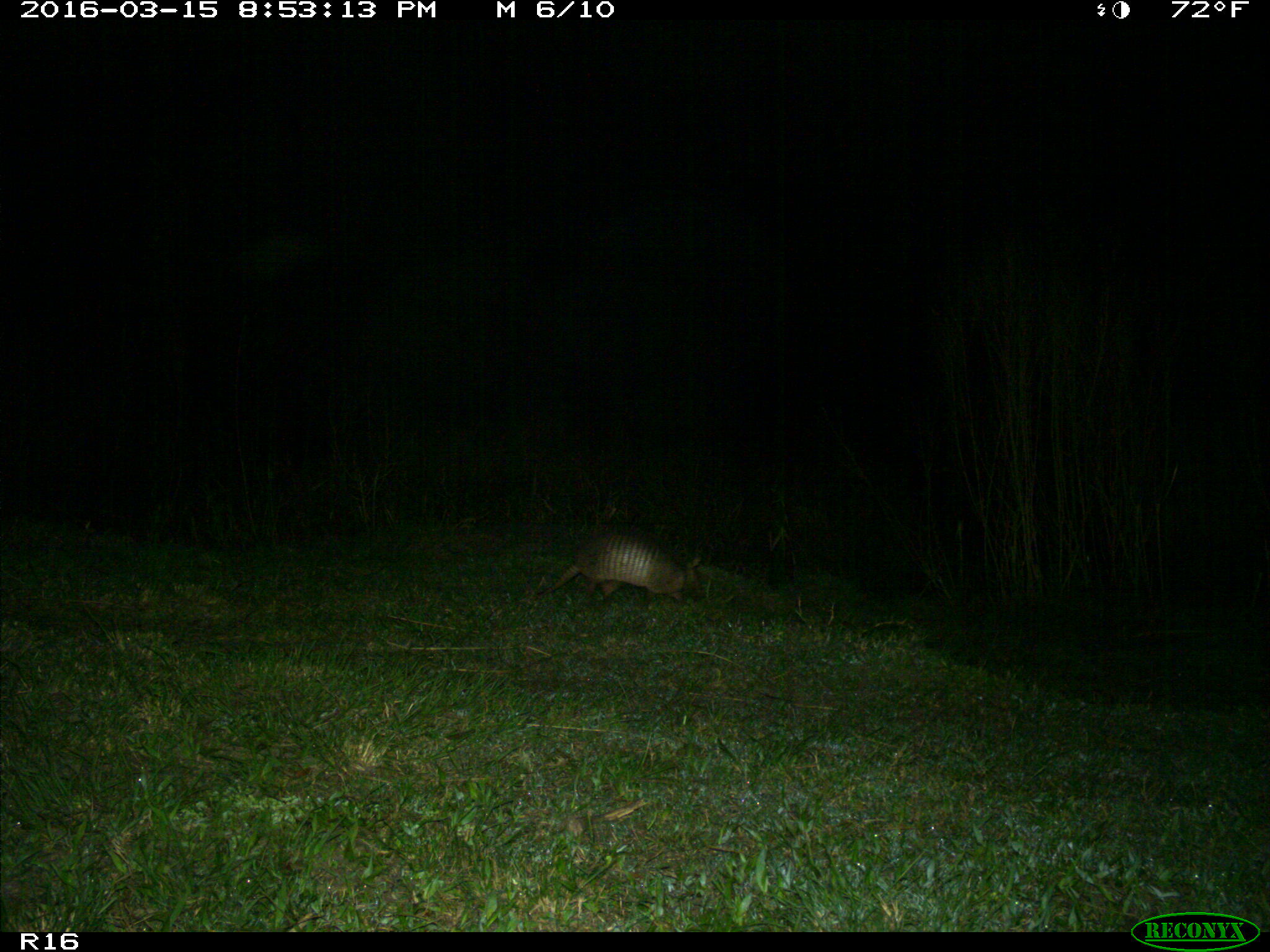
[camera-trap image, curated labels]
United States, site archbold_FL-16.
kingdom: Animalia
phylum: Chordata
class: Mammalia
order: Cingulata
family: Dasypodidae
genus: Dasypus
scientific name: Dasypus novemcinctus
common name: nine-banded armadillo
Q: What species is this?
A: Dasypus novemcinctus (nine-banded armadillo).